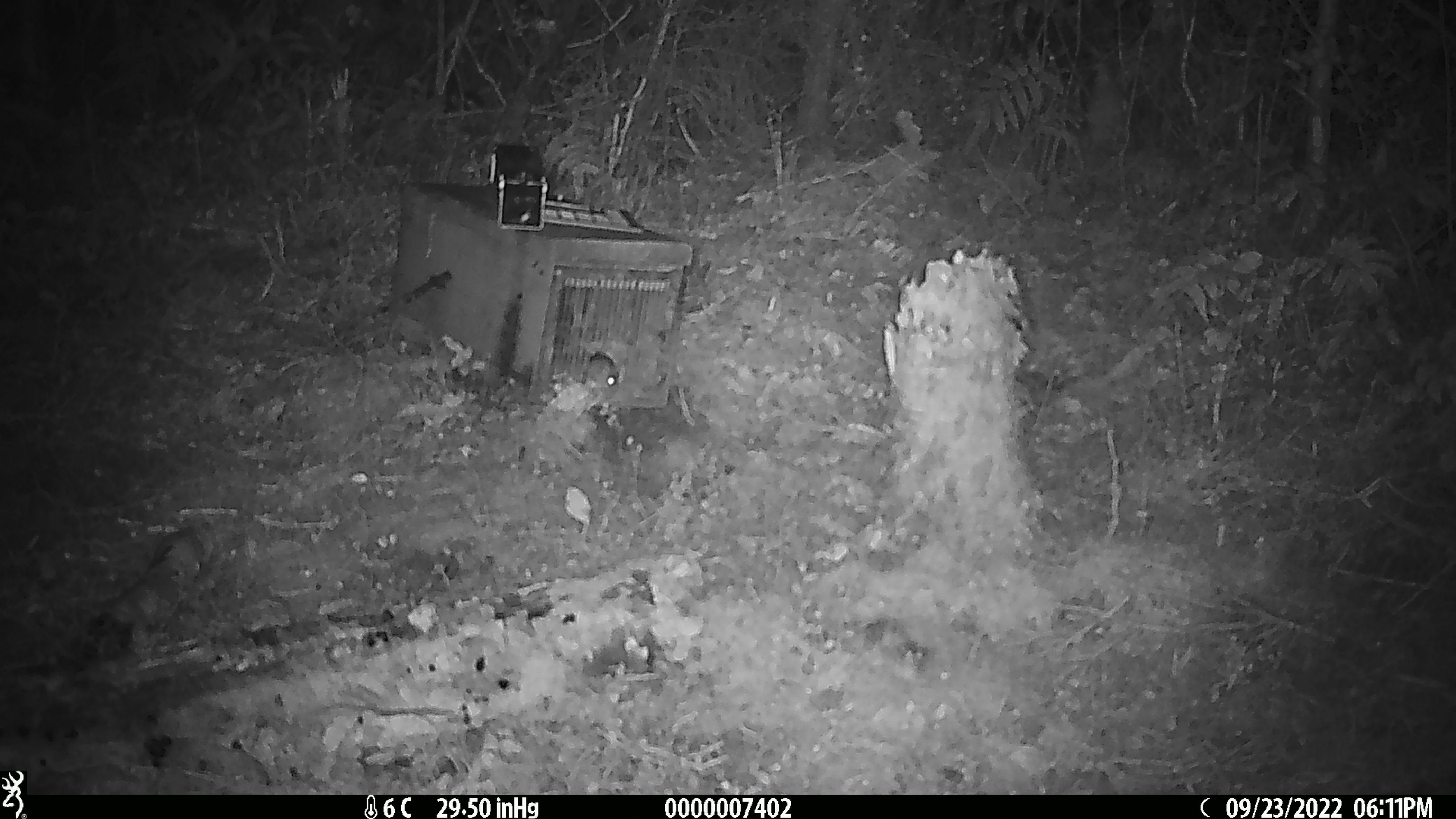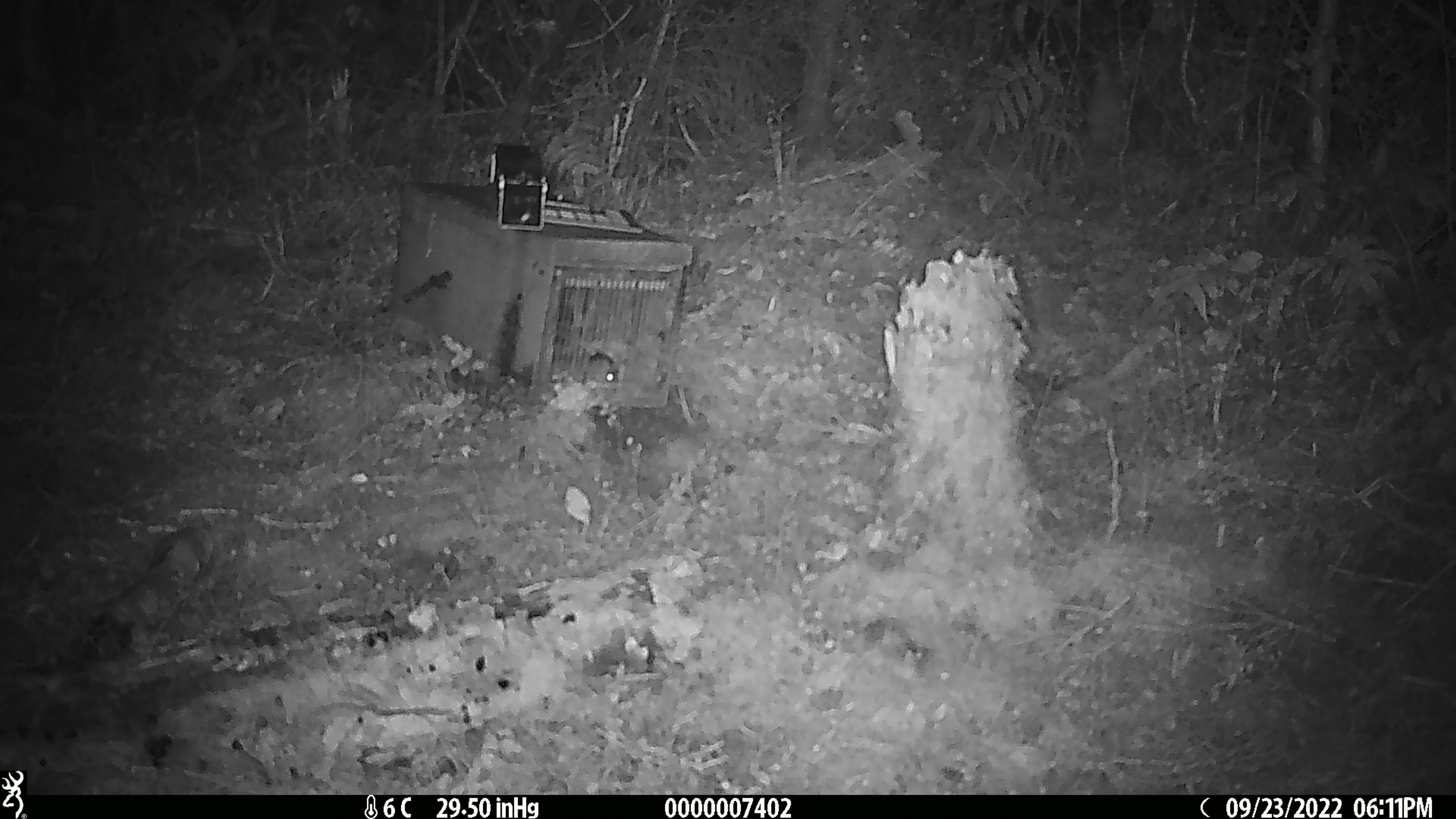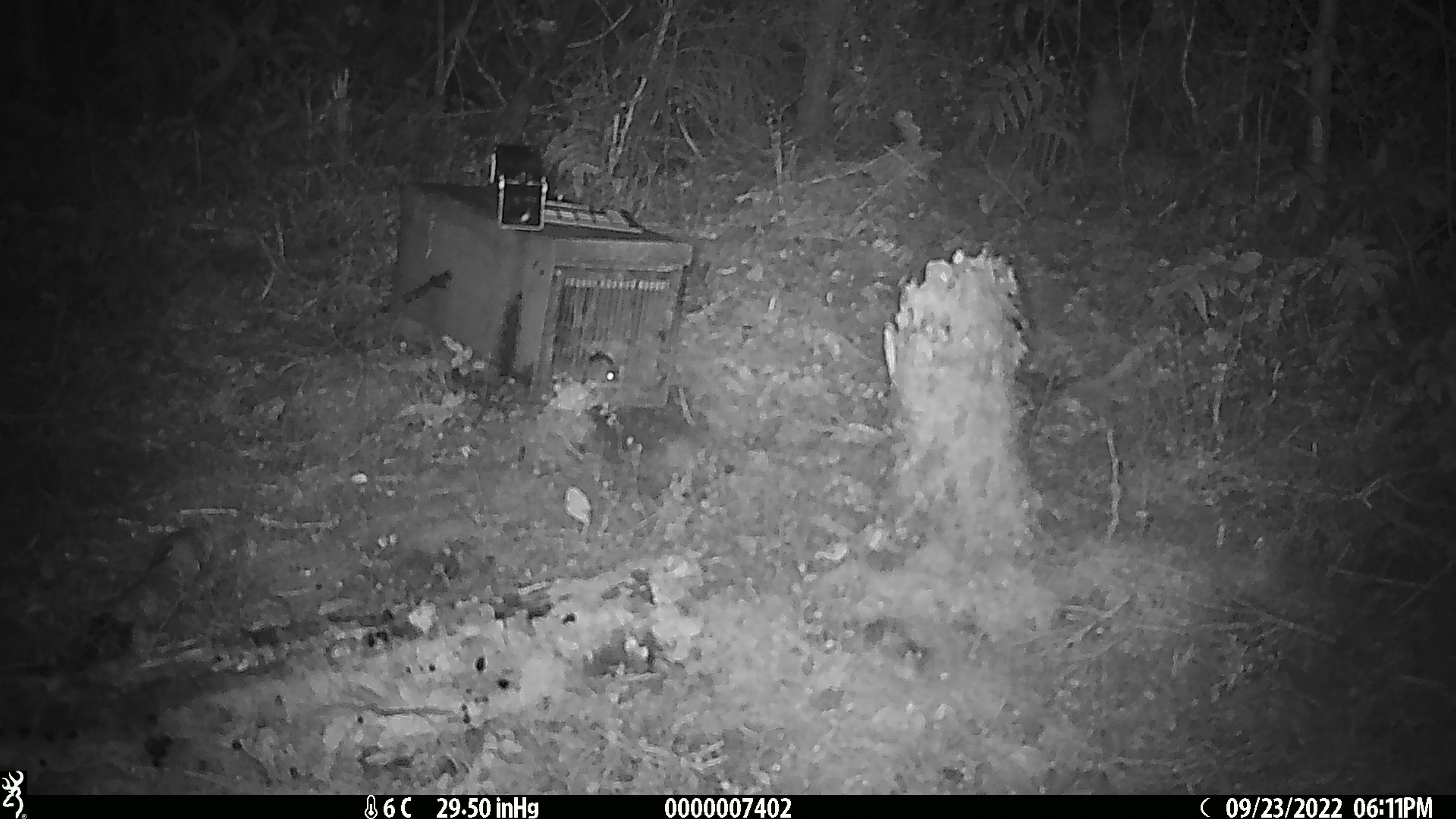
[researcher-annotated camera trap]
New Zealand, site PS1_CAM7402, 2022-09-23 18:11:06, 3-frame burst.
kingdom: Animalia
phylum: Chordata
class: Mammalia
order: Rodentia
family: Muridae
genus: Mus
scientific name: Mus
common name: mouse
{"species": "mouse (Mus)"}